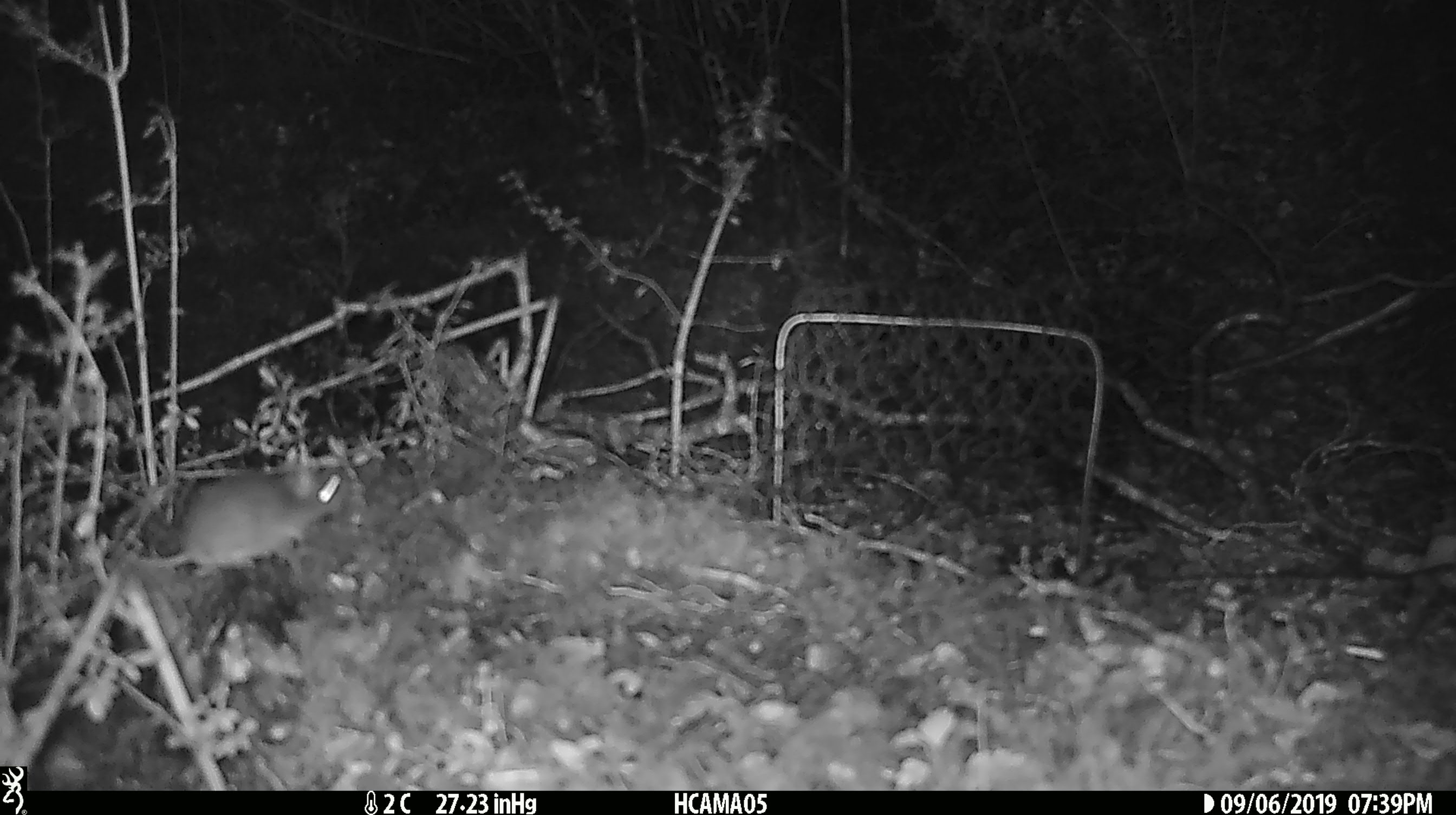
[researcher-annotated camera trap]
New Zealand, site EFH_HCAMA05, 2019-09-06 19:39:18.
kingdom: Animalia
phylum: Chordata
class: Mammalia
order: Rodentia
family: Muridae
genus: Mus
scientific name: Mus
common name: mouse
Mouse (Mus).